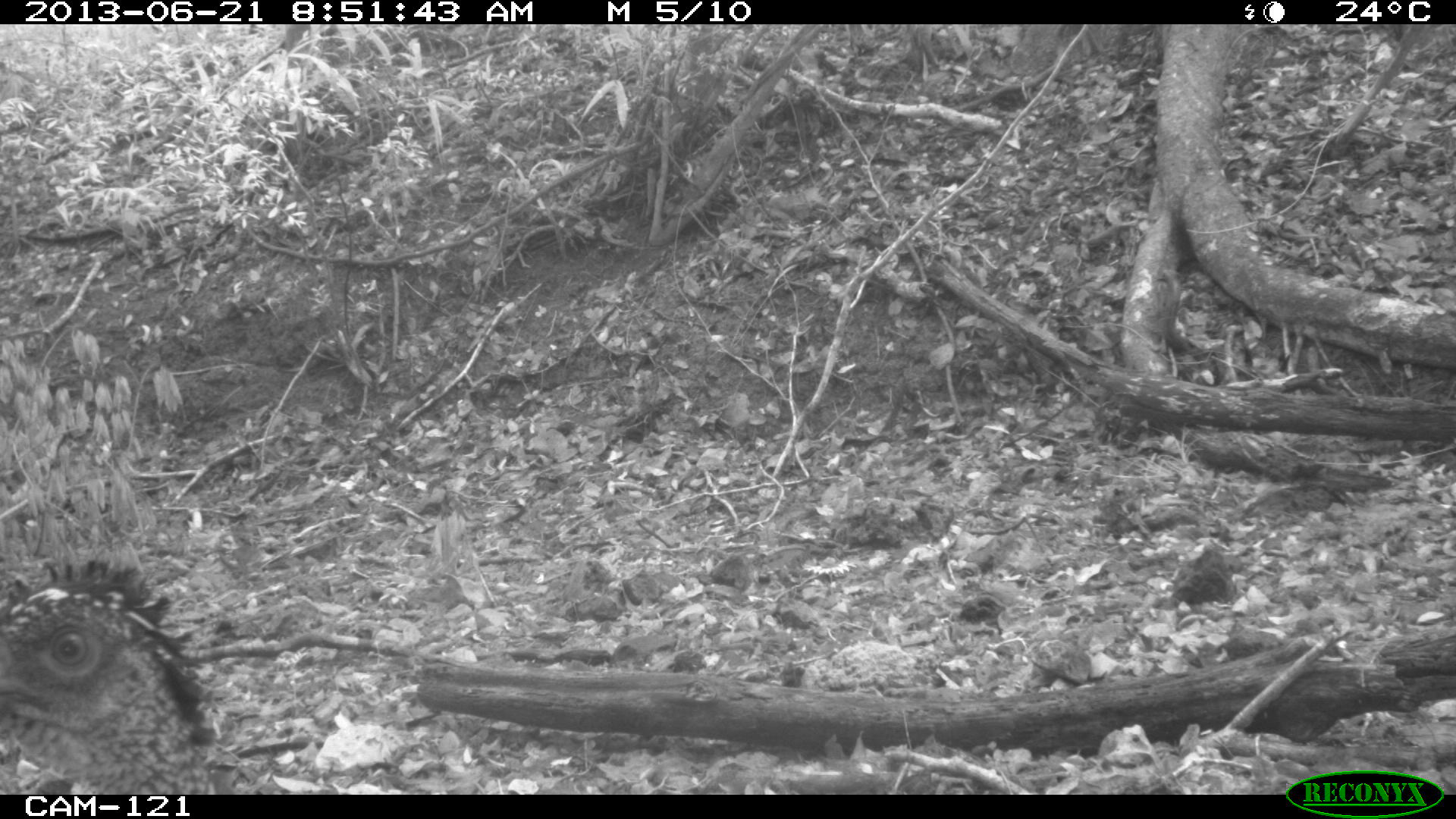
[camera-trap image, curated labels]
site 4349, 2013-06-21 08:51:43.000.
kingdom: Animalia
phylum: Chordata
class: Aves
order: Galliformes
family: Cracidae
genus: Crax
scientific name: Crax rubra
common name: great curassow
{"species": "Crax rubra (great curassow)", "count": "1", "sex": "female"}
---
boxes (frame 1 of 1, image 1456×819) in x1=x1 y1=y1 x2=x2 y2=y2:
crax rubra: x1=0 y1=557 x2=232 y2=791